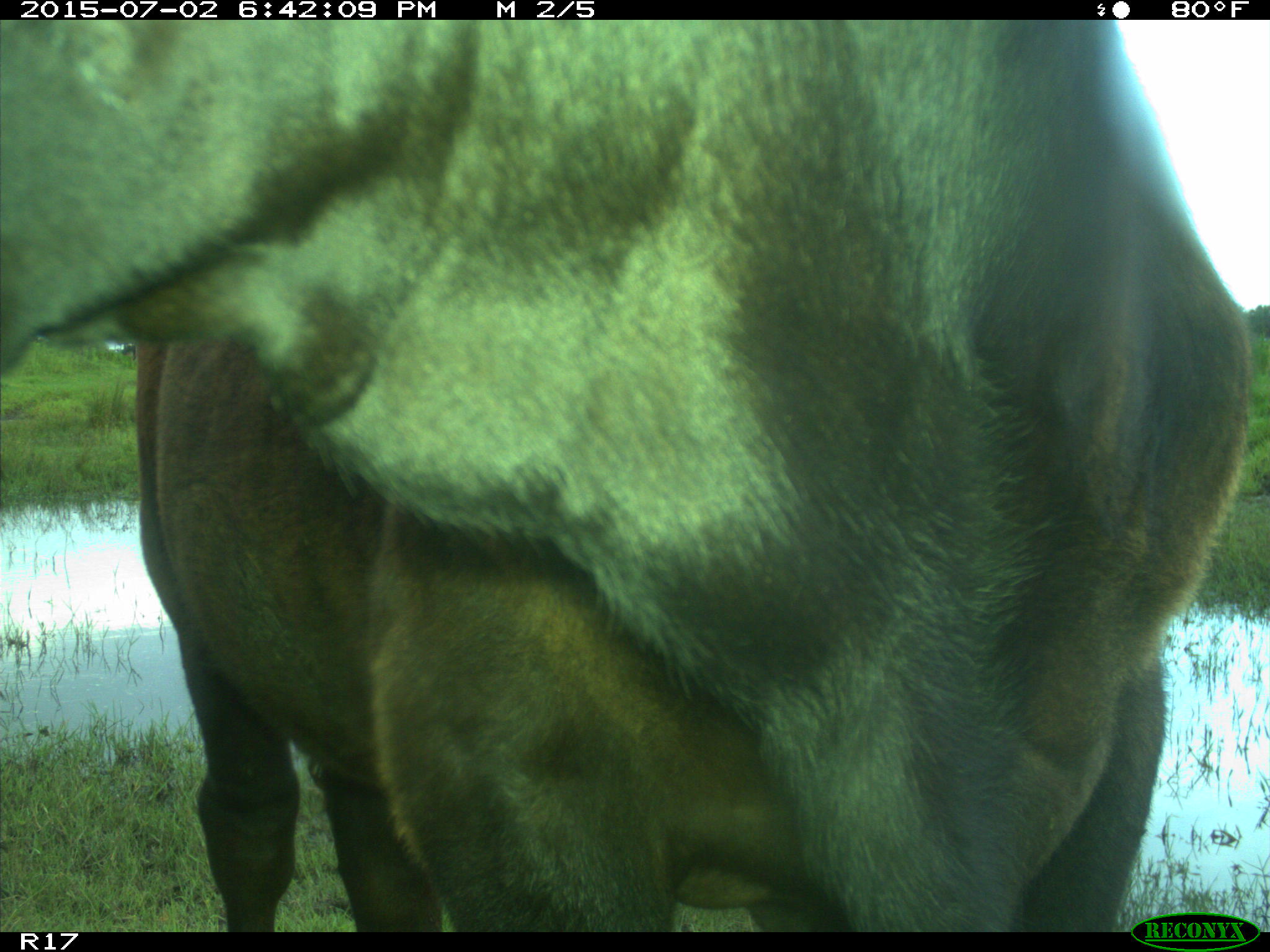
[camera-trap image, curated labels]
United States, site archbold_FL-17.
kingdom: Animalia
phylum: Chordata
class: Mammalia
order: Artiodactyla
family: Bovidae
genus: Bos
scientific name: Bos taurus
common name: domestic cow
Bos taurus (domestic cow).